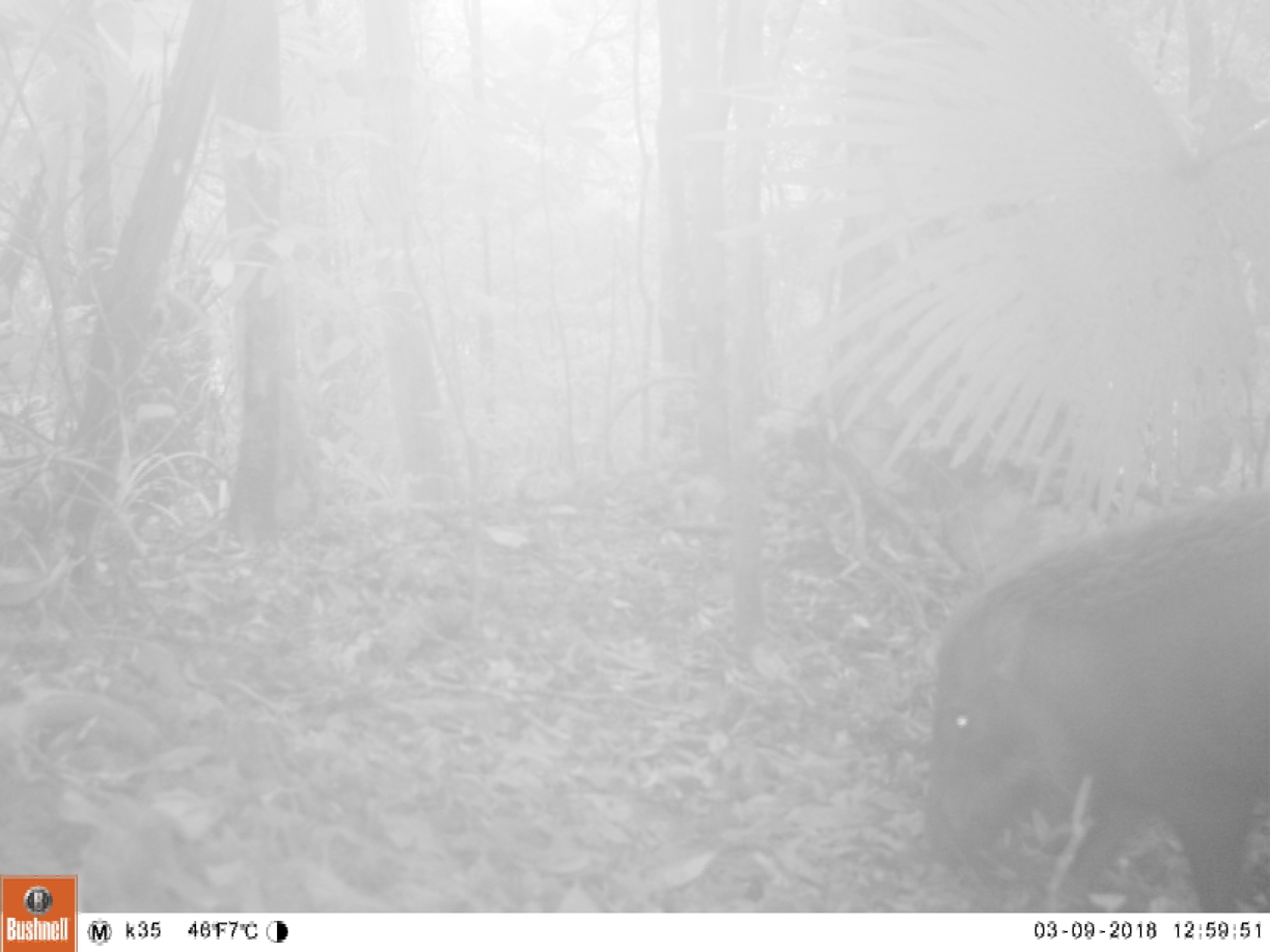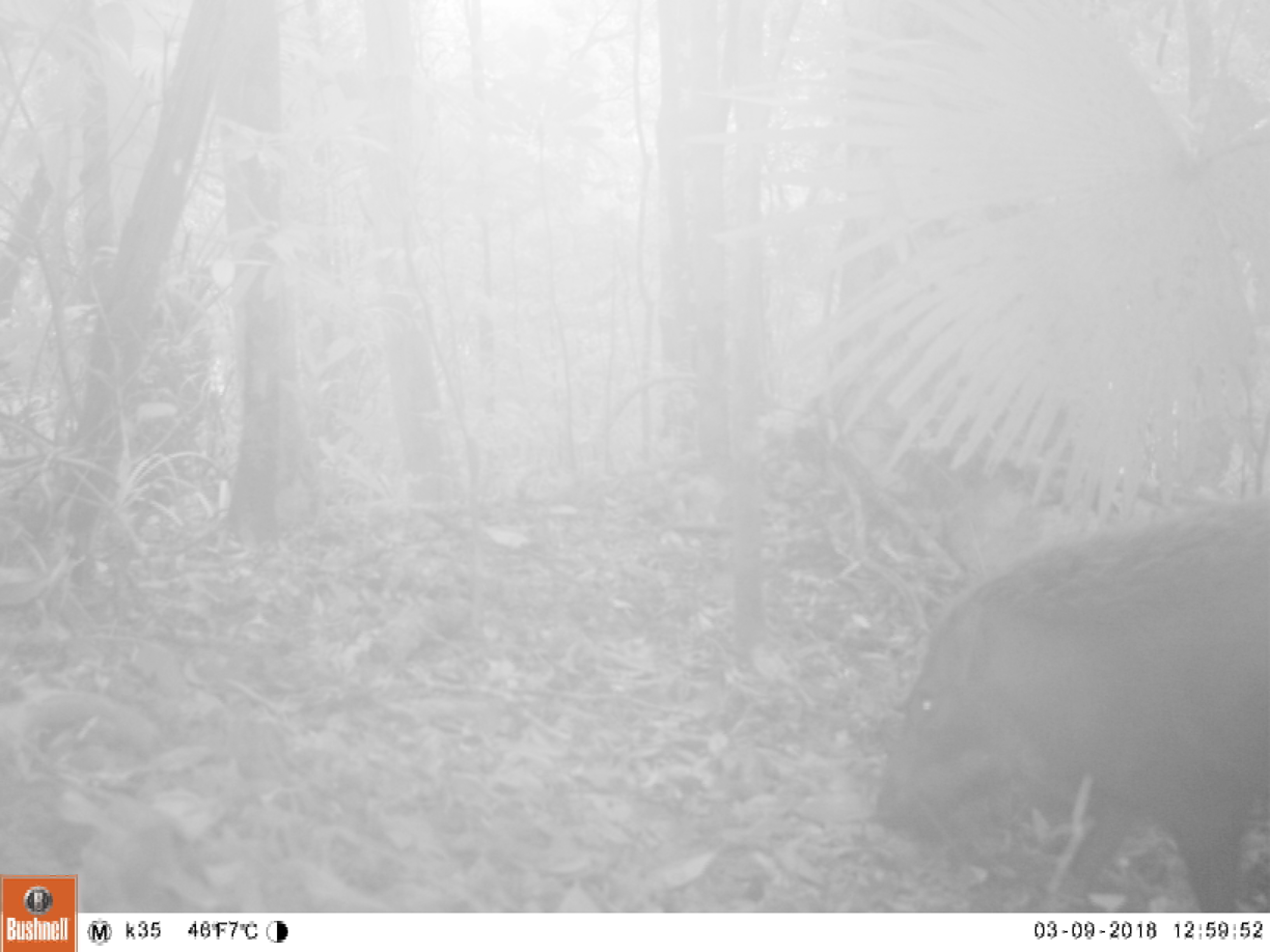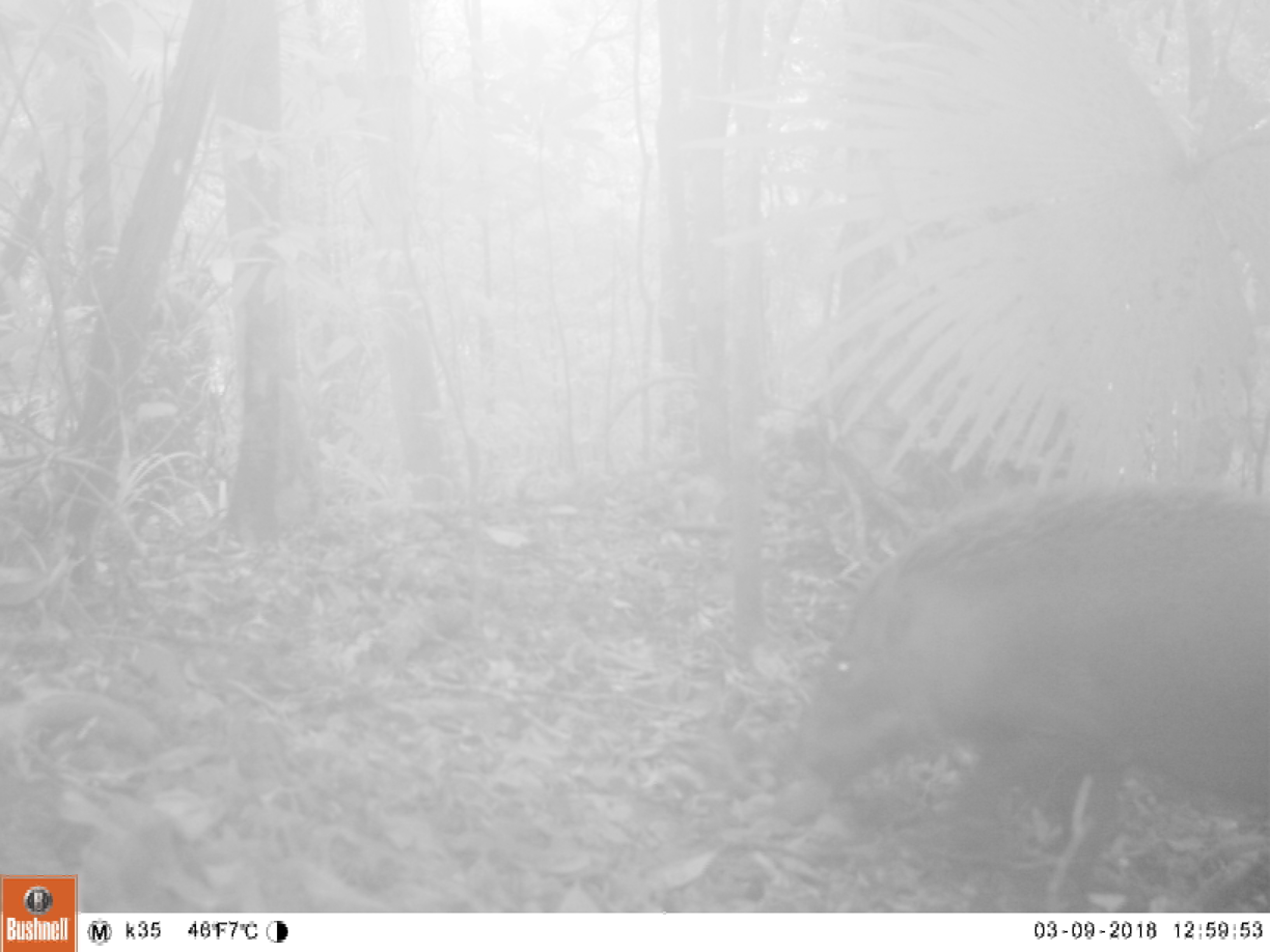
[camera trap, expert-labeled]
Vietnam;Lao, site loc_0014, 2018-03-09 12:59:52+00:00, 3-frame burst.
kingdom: Animalia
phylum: Chordata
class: Mammalia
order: Artiodactyla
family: Suidae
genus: Sus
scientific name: Sus scrofa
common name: eurasian wild pig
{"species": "eurasian wild pig (Sus scrofa)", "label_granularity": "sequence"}